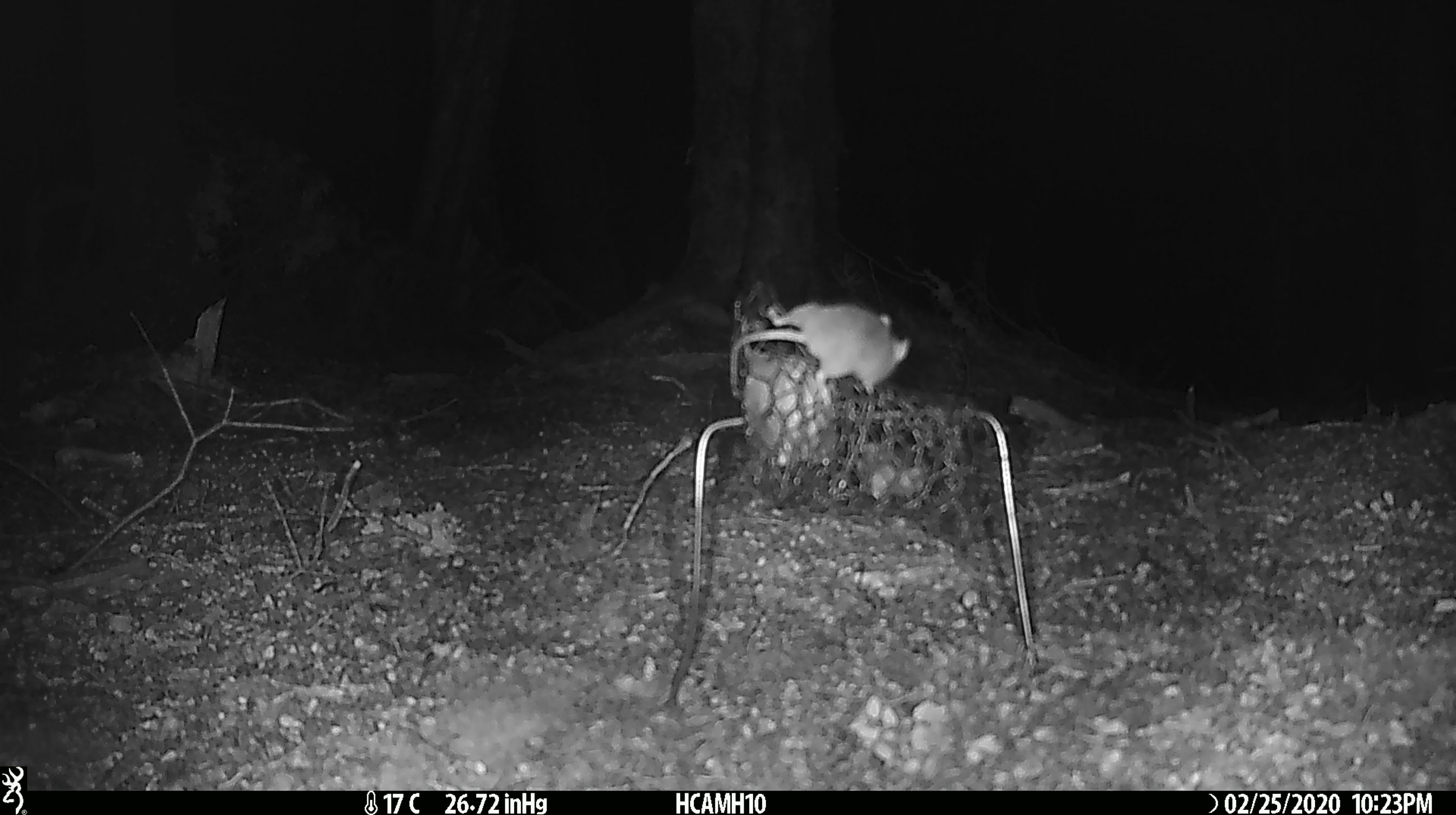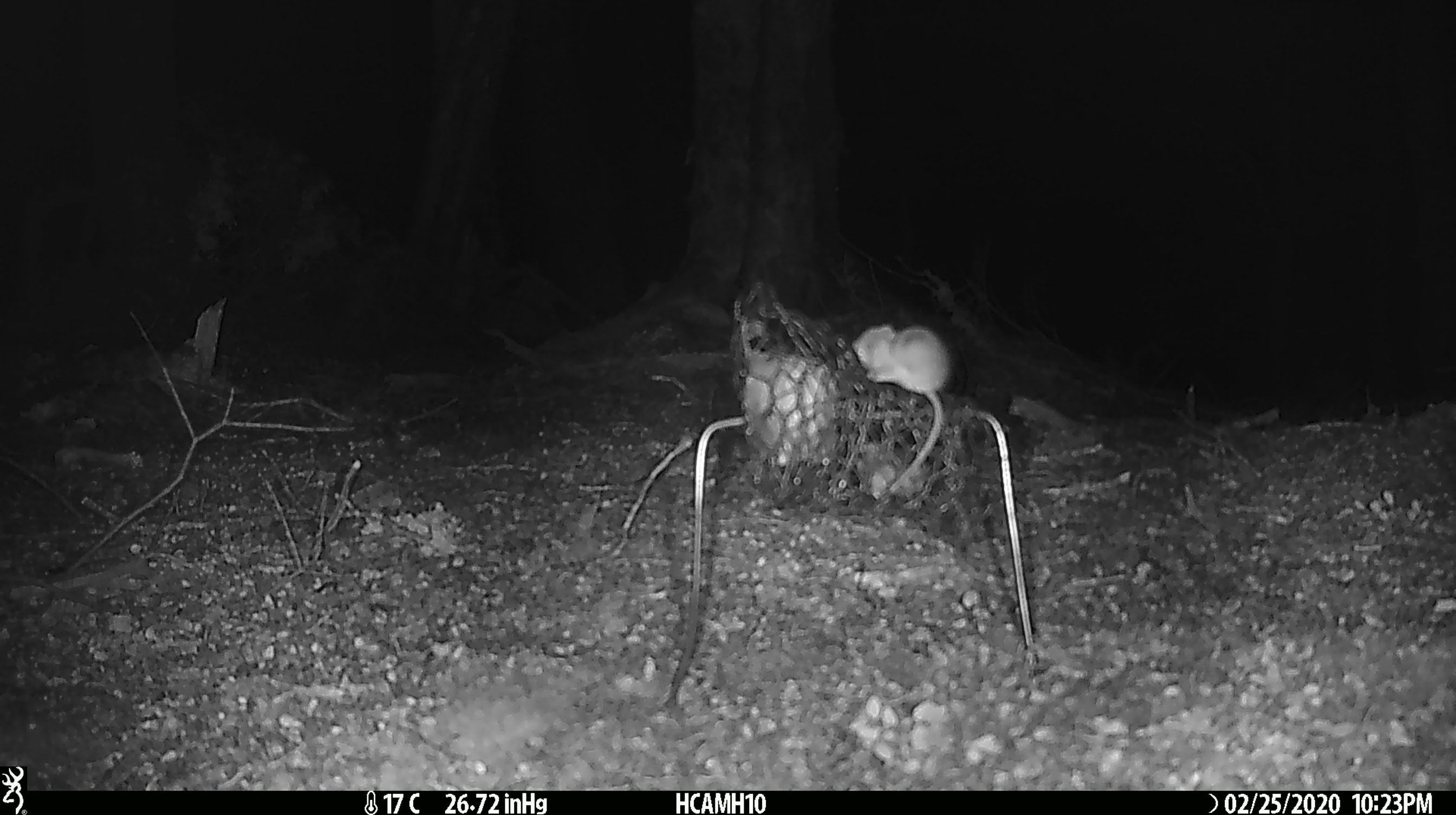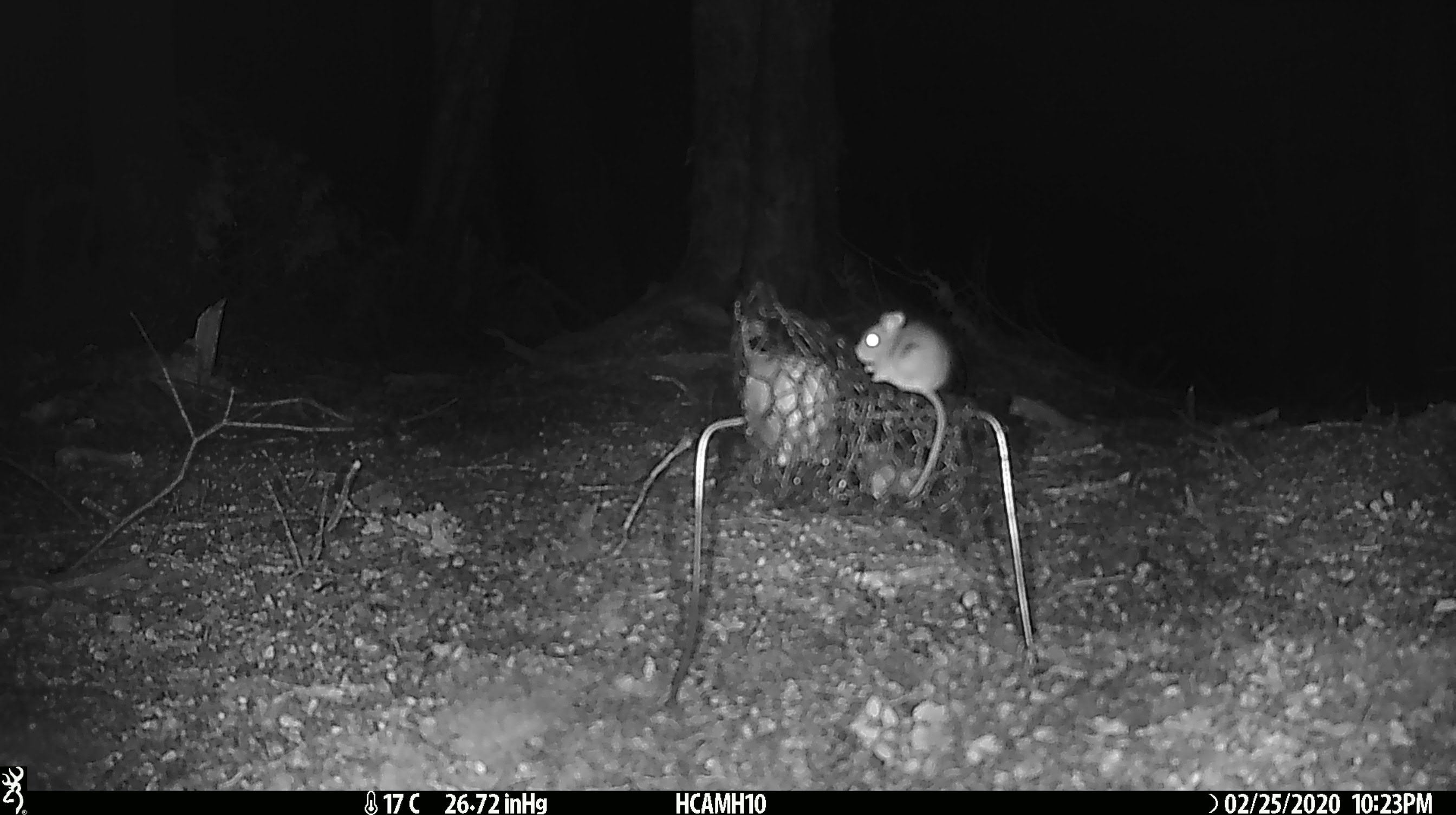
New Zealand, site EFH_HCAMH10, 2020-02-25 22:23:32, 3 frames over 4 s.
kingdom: Animalia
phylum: Chordata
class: Mammalia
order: Rodentia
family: Muridae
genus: Mus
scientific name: Mus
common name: mouse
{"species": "mouse (Mus)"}